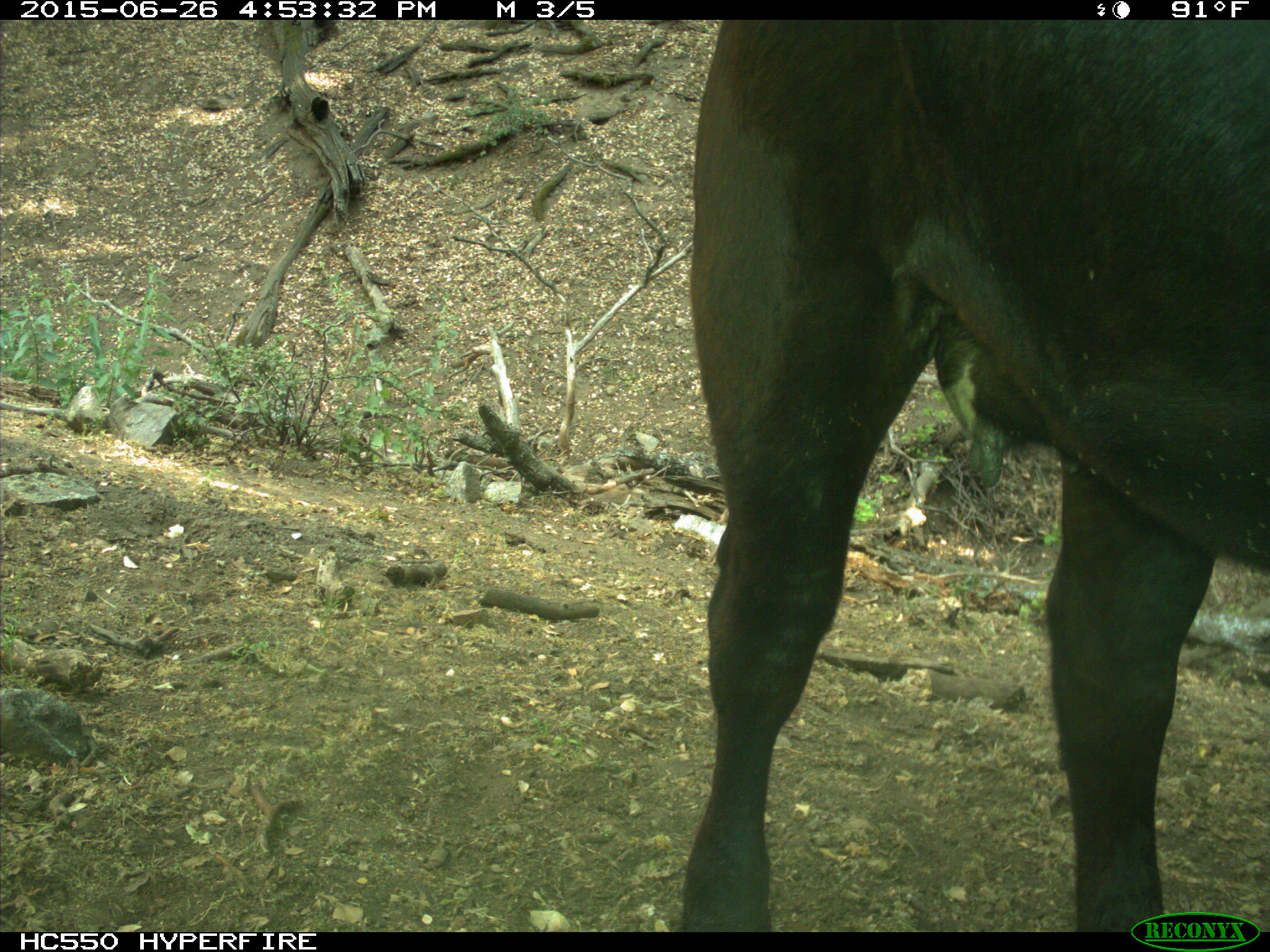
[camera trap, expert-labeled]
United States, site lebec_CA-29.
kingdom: Animalia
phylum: Chordata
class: Mammalia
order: Artiodactyla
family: Bovidae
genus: Bos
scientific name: Bos taurus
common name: domestic cow